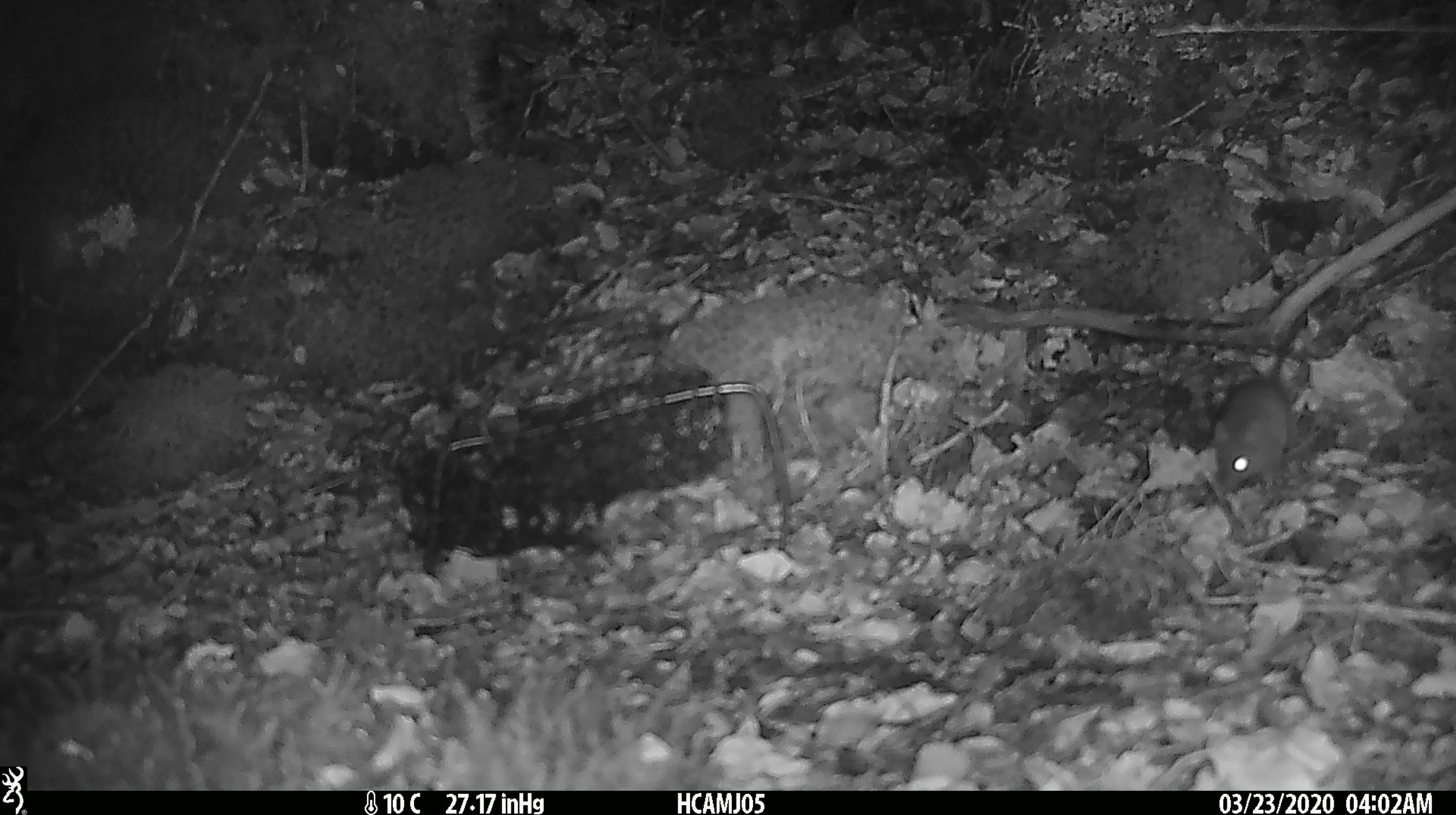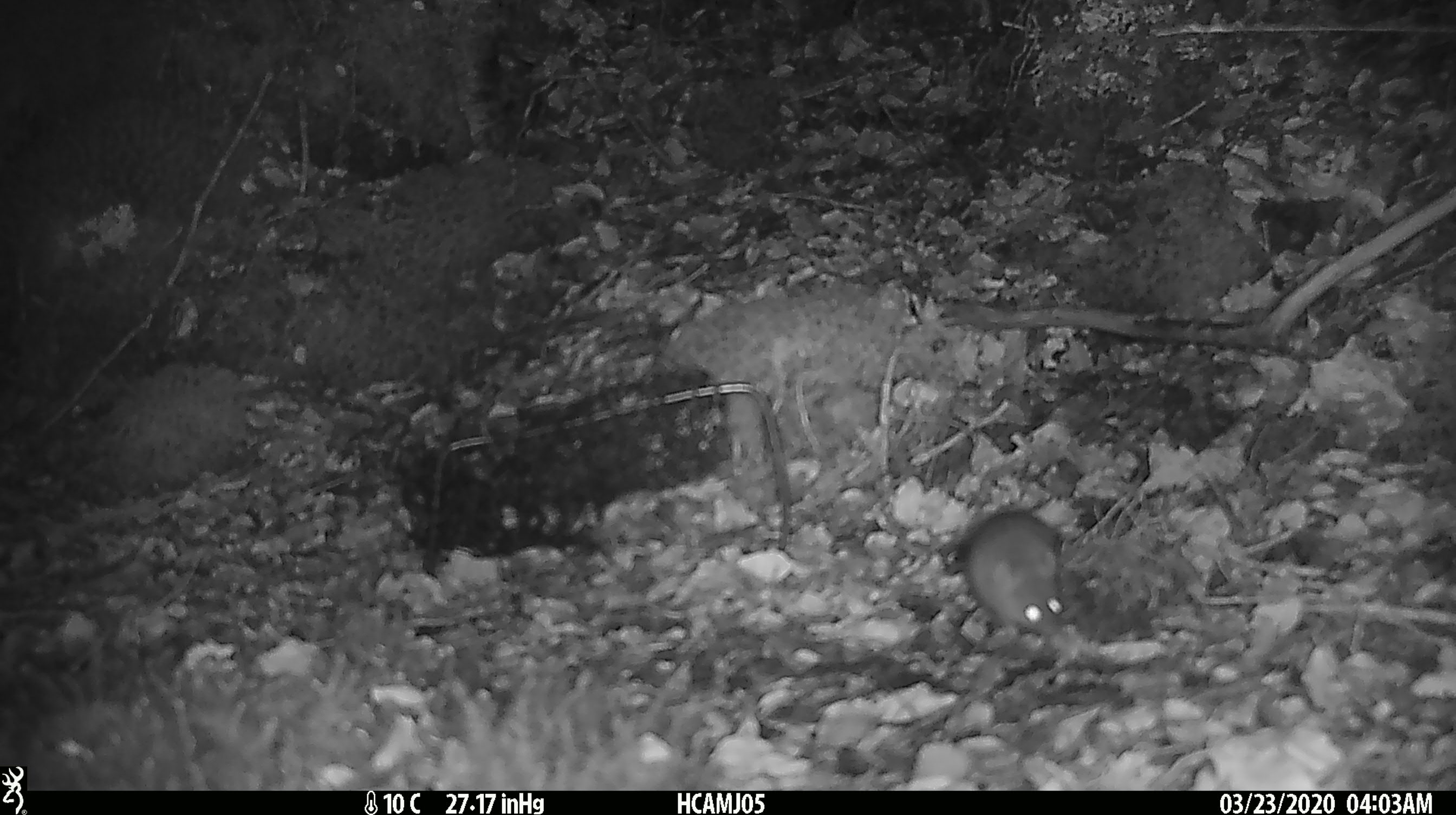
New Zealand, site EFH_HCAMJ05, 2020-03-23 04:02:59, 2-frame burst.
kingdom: Animalia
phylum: Chordata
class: Mammalia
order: Rodentia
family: Muridae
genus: Mus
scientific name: Mus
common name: mouse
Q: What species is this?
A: Mouse (Mus).